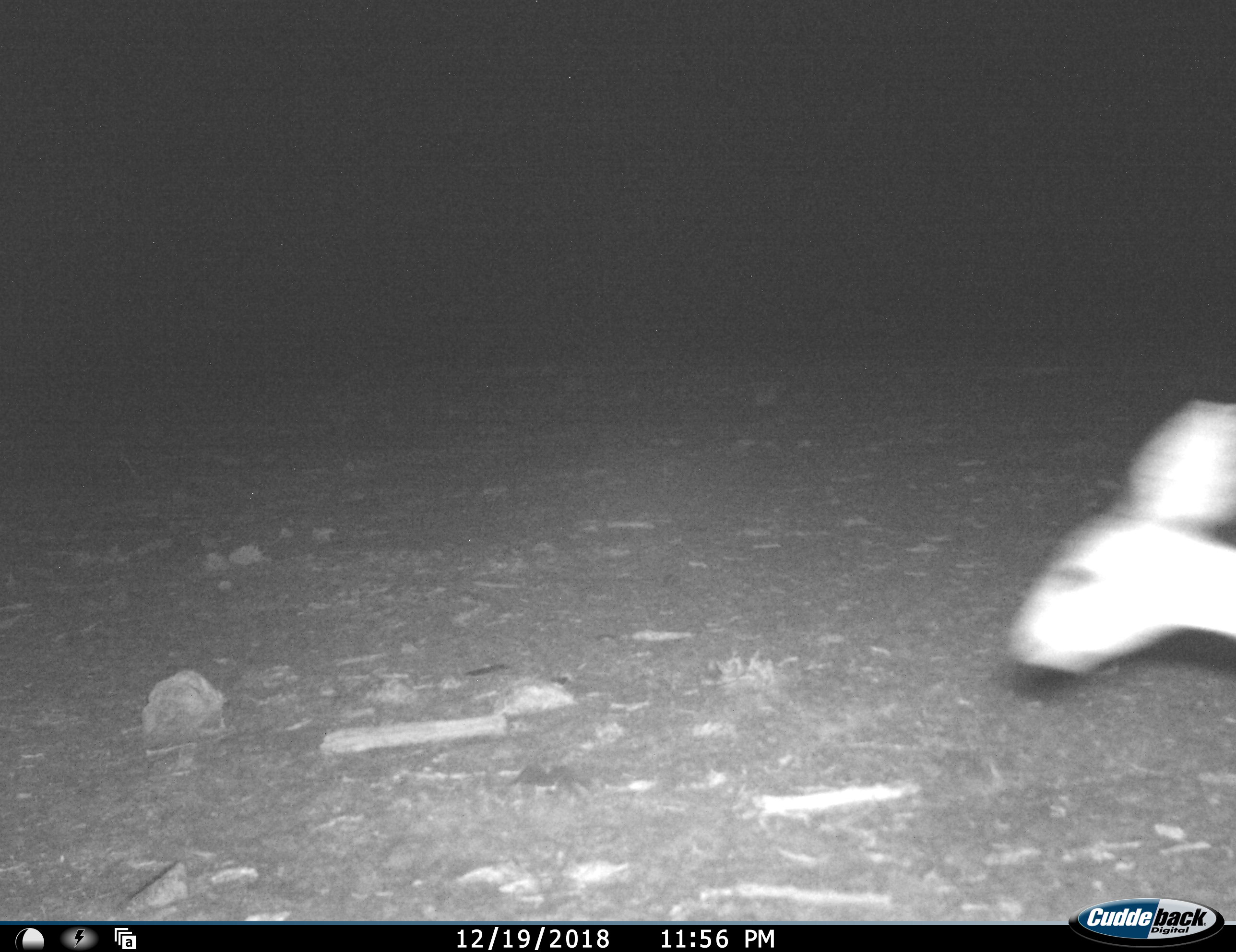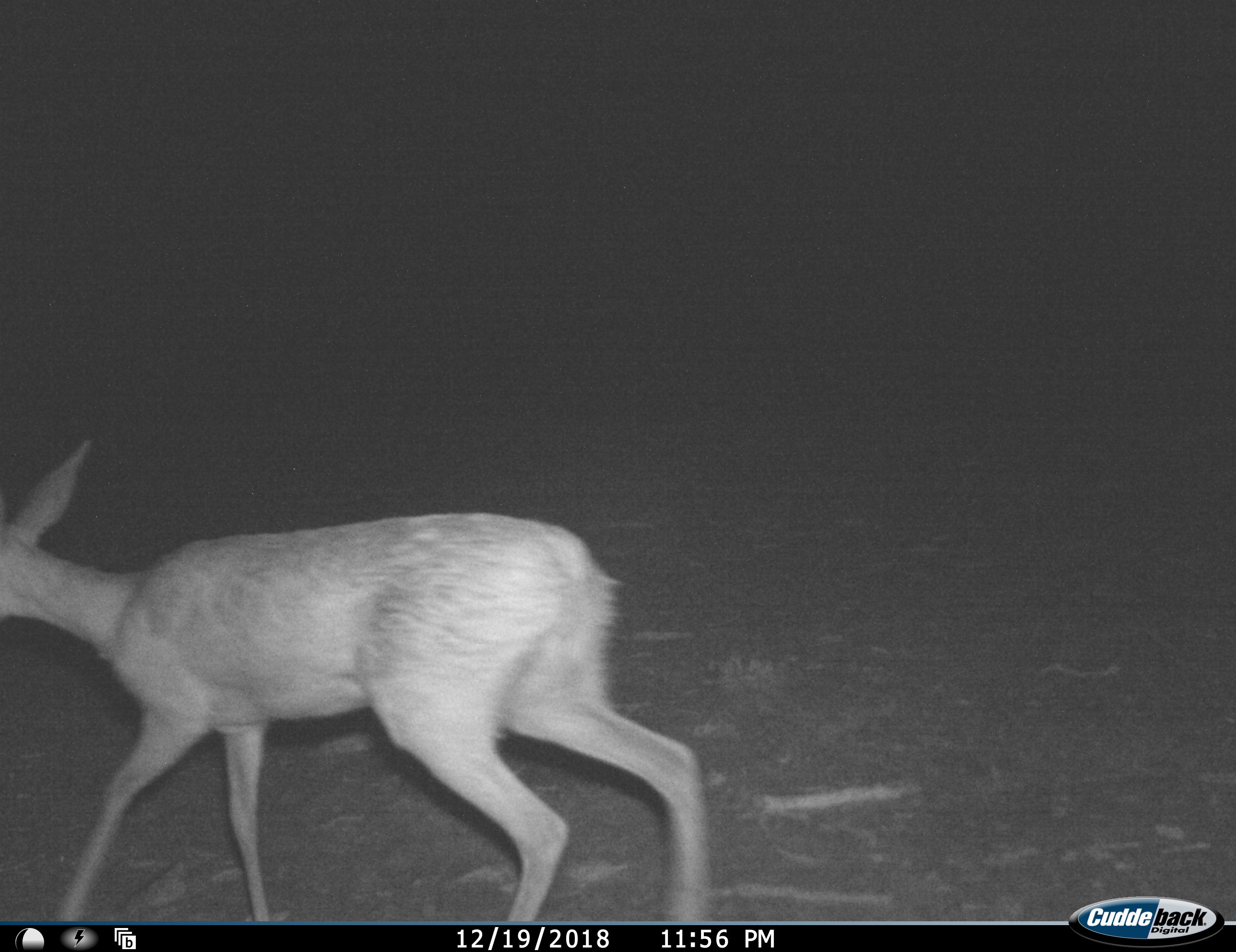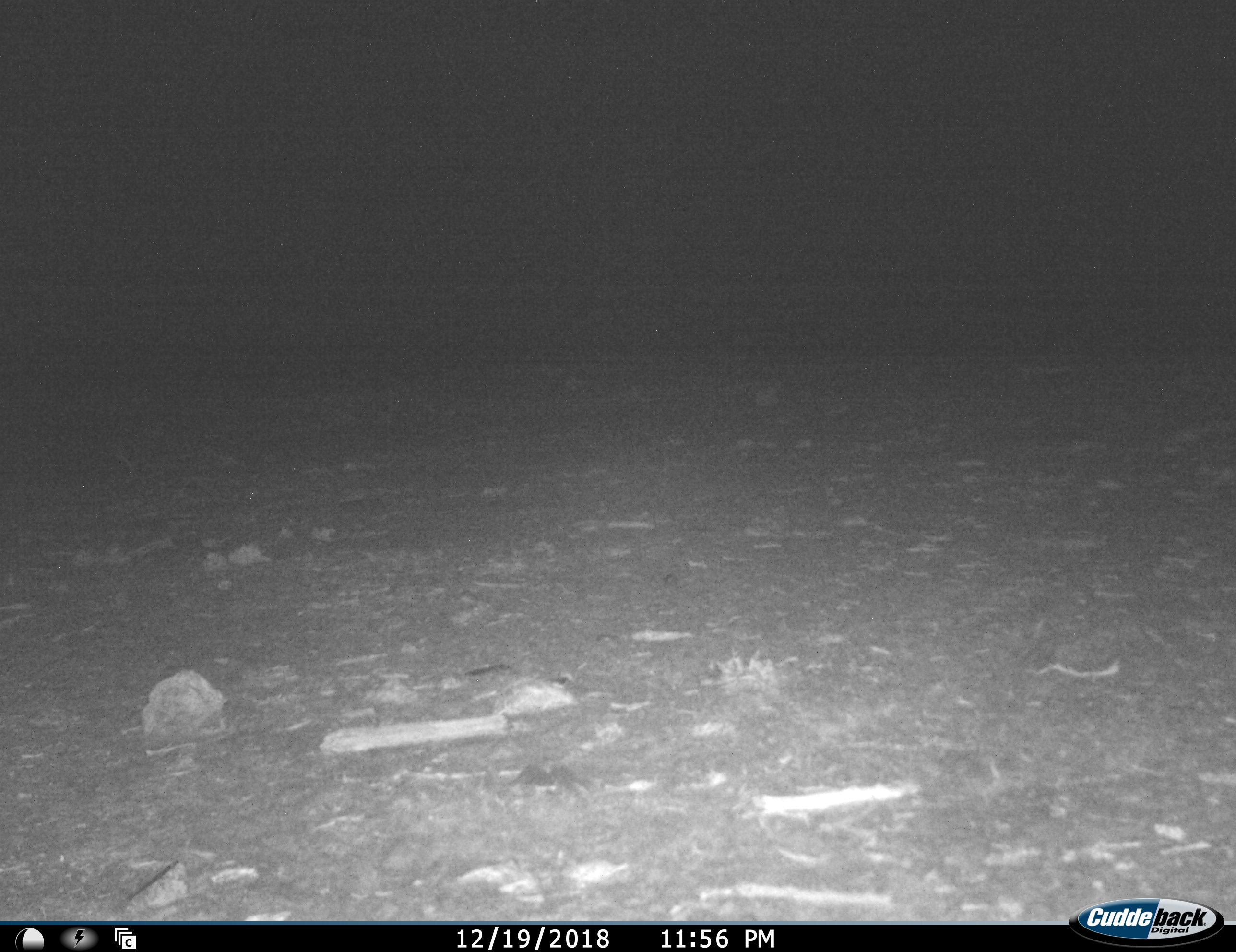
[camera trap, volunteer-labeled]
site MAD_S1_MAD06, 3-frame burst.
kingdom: Animalia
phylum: Chordata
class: Mammalia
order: Artiodactyla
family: Bovidae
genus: Raphicerus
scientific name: Raphicerus campestris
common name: steenbok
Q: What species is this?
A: Steenbok (Raphicerus campestris).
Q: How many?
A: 1.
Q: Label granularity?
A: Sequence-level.